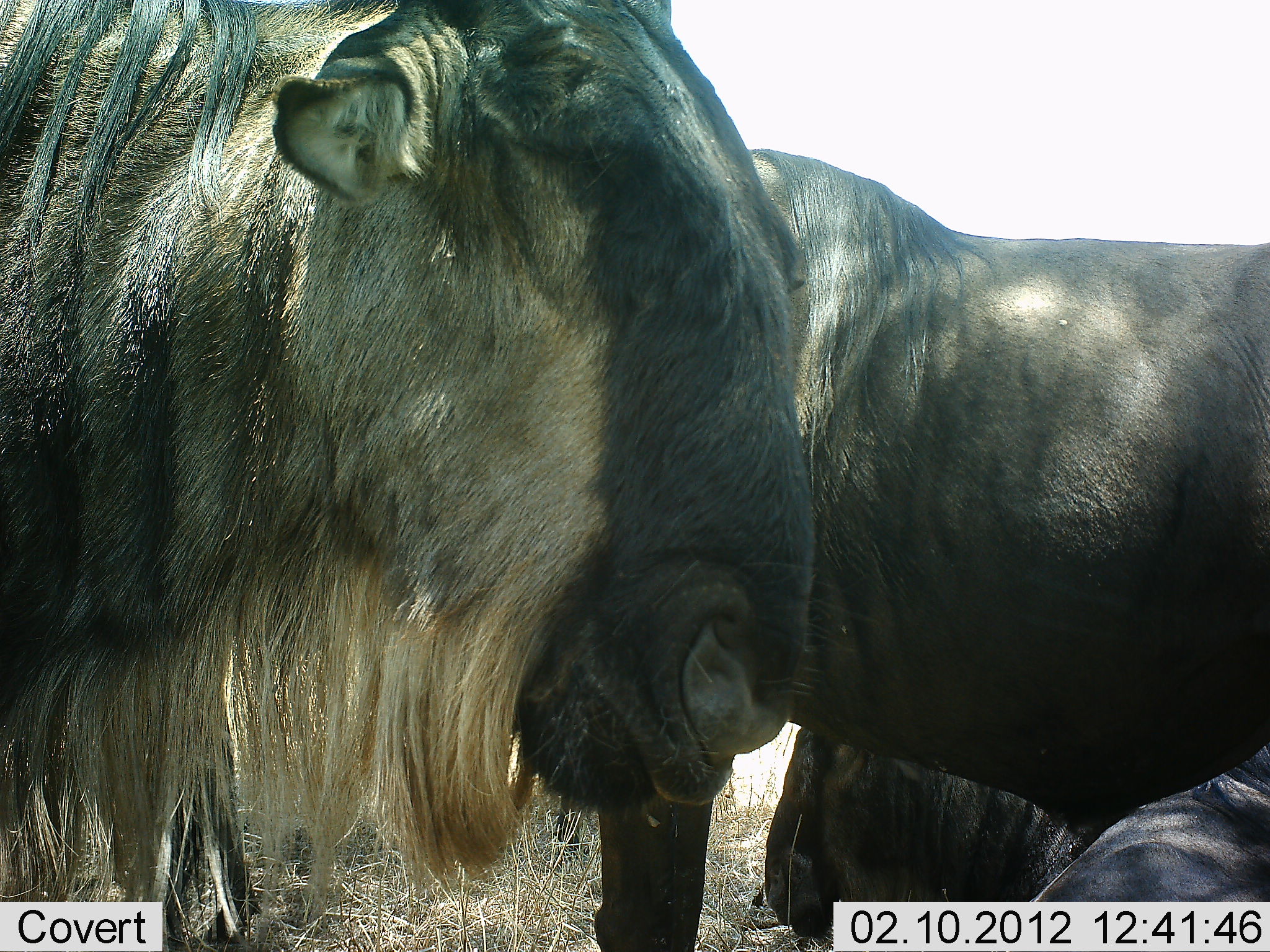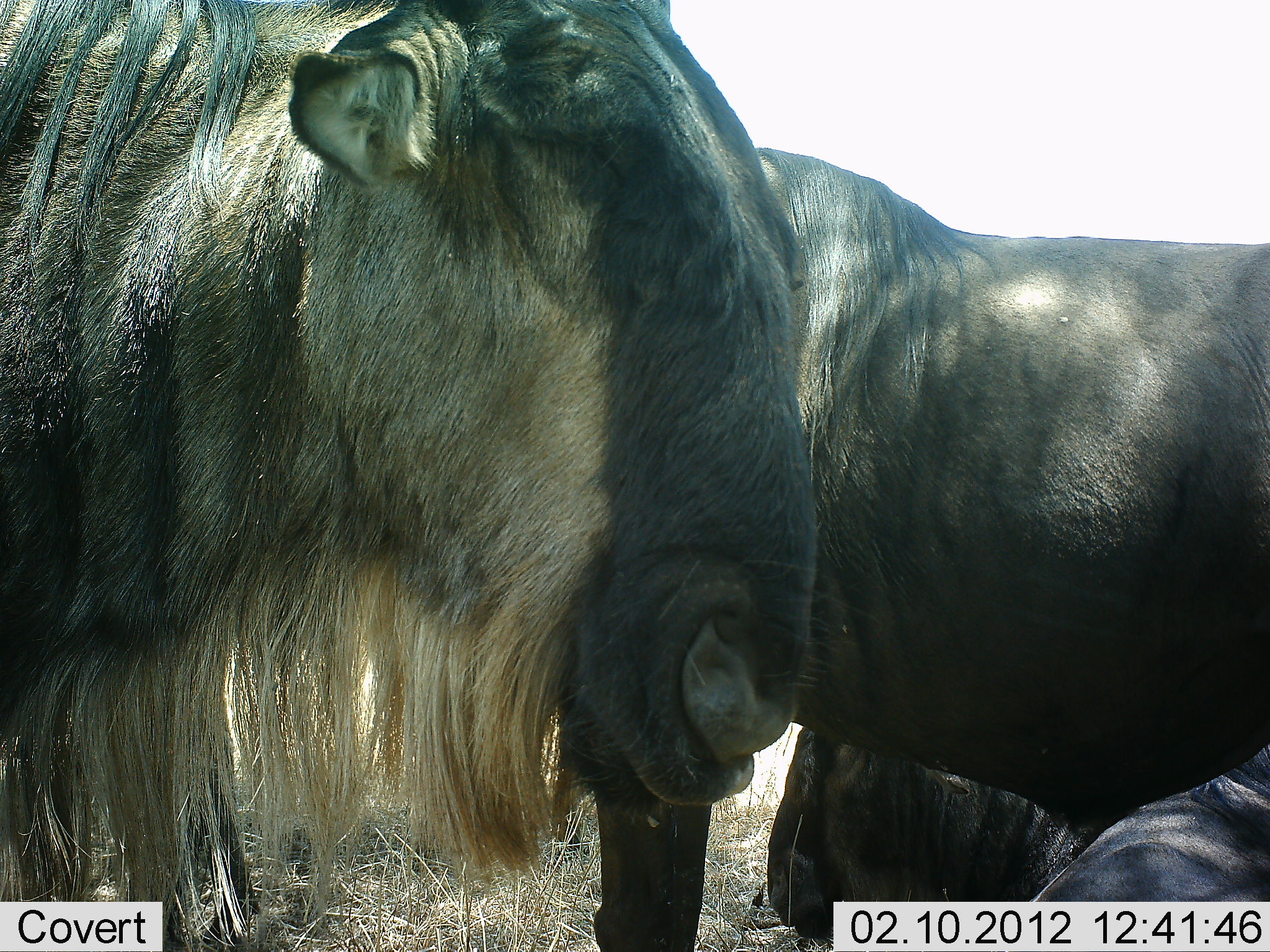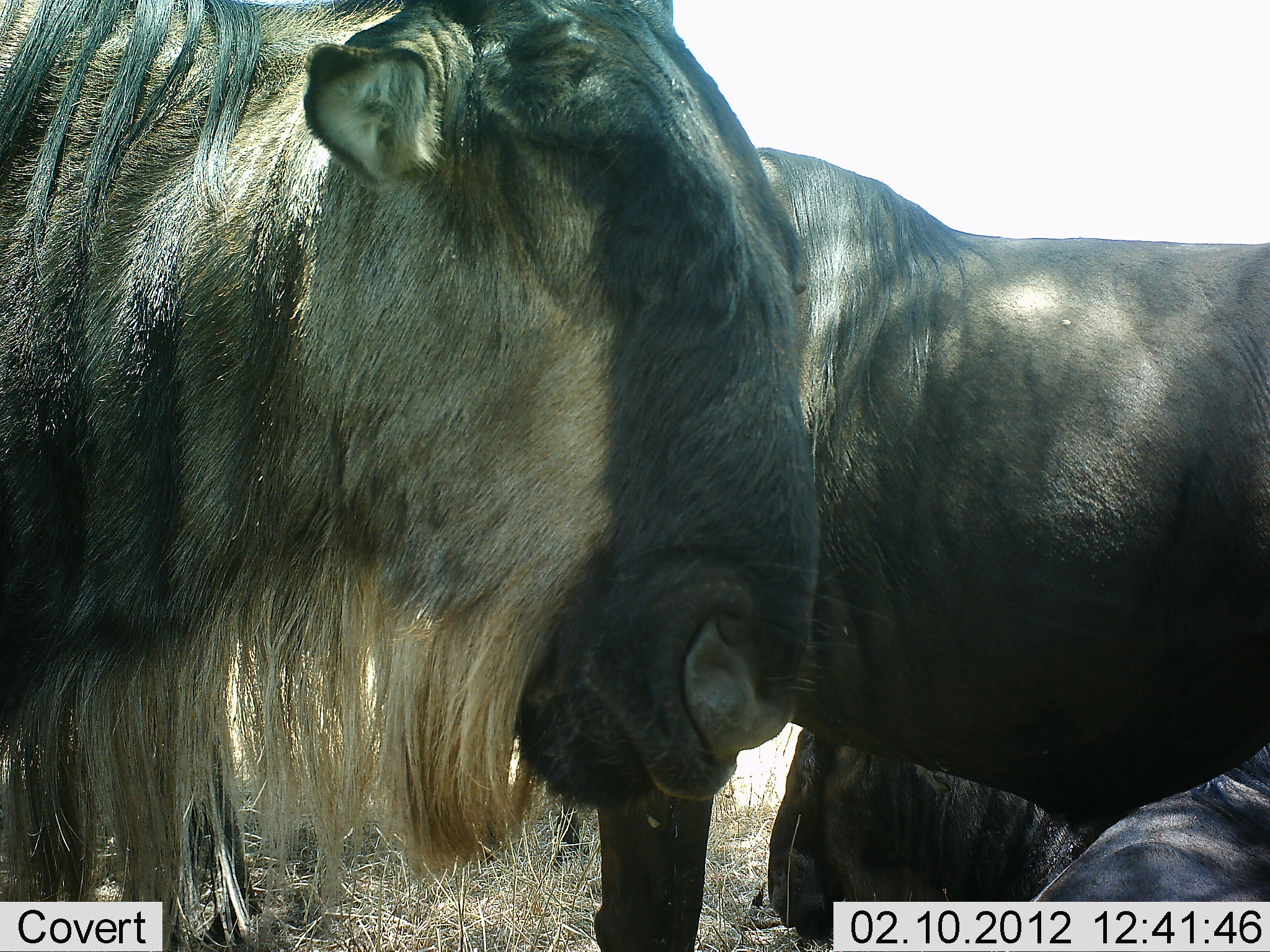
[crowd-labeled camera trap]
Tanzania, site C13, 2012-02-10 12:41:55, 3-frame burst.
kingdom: Animalia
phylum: Chordata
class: Mammalia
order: Artiodactyla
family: Bovidae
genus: Connochaetes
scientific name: Connochaetes taurinus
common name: blue wildebeest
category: wildebeest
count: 3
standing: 71%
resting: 50%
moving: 0%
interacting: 0%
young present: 0%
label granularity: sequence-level